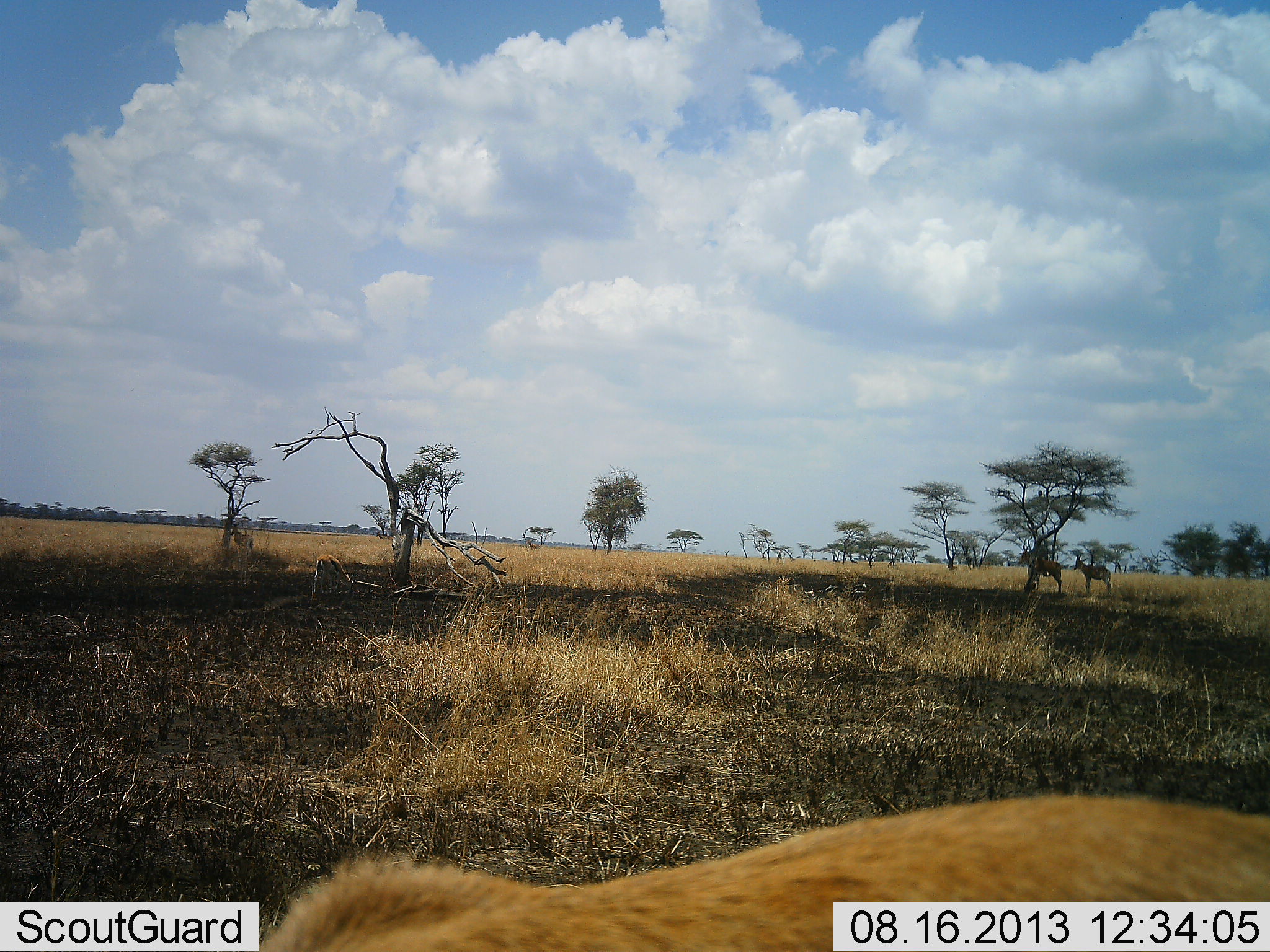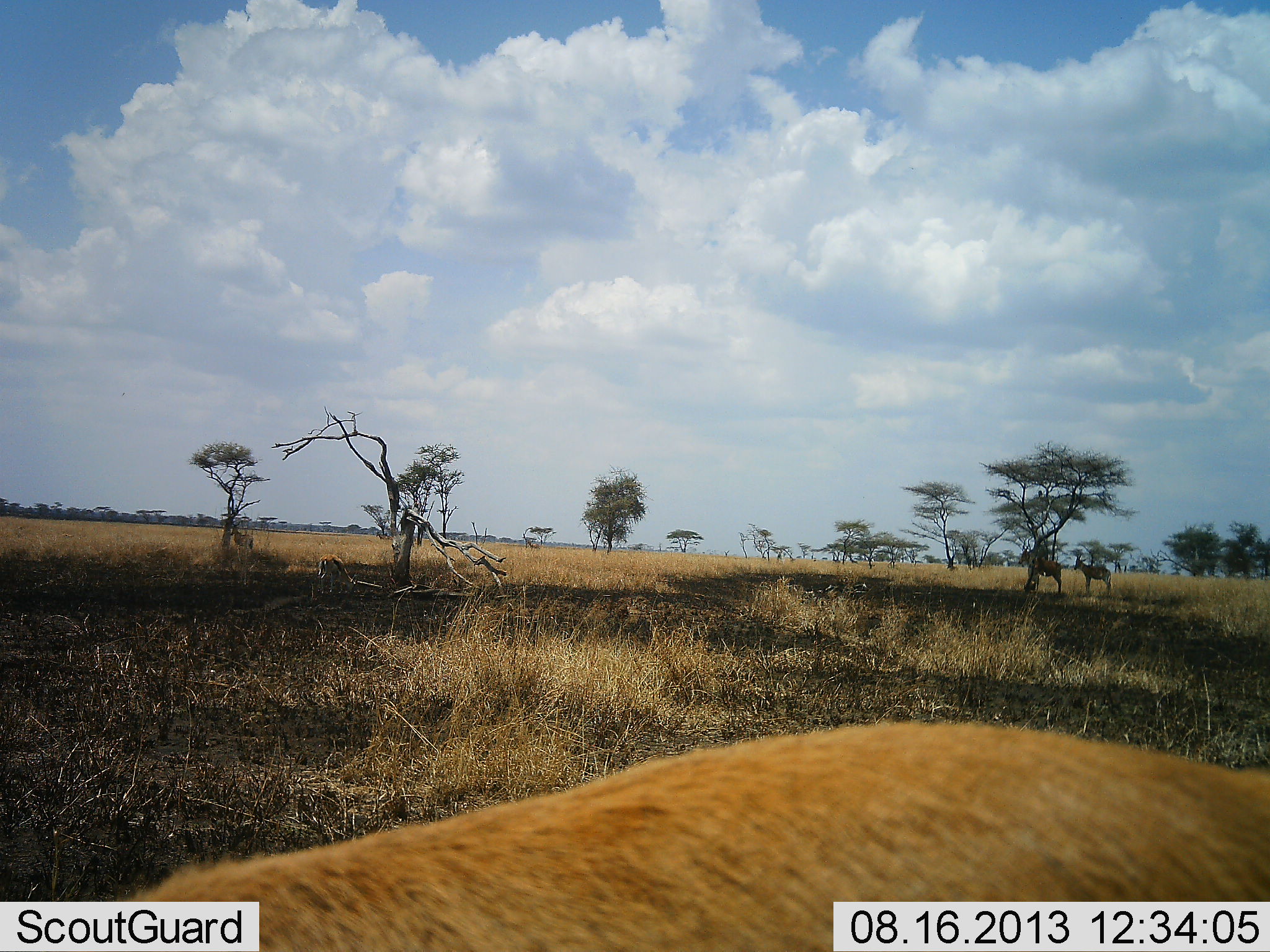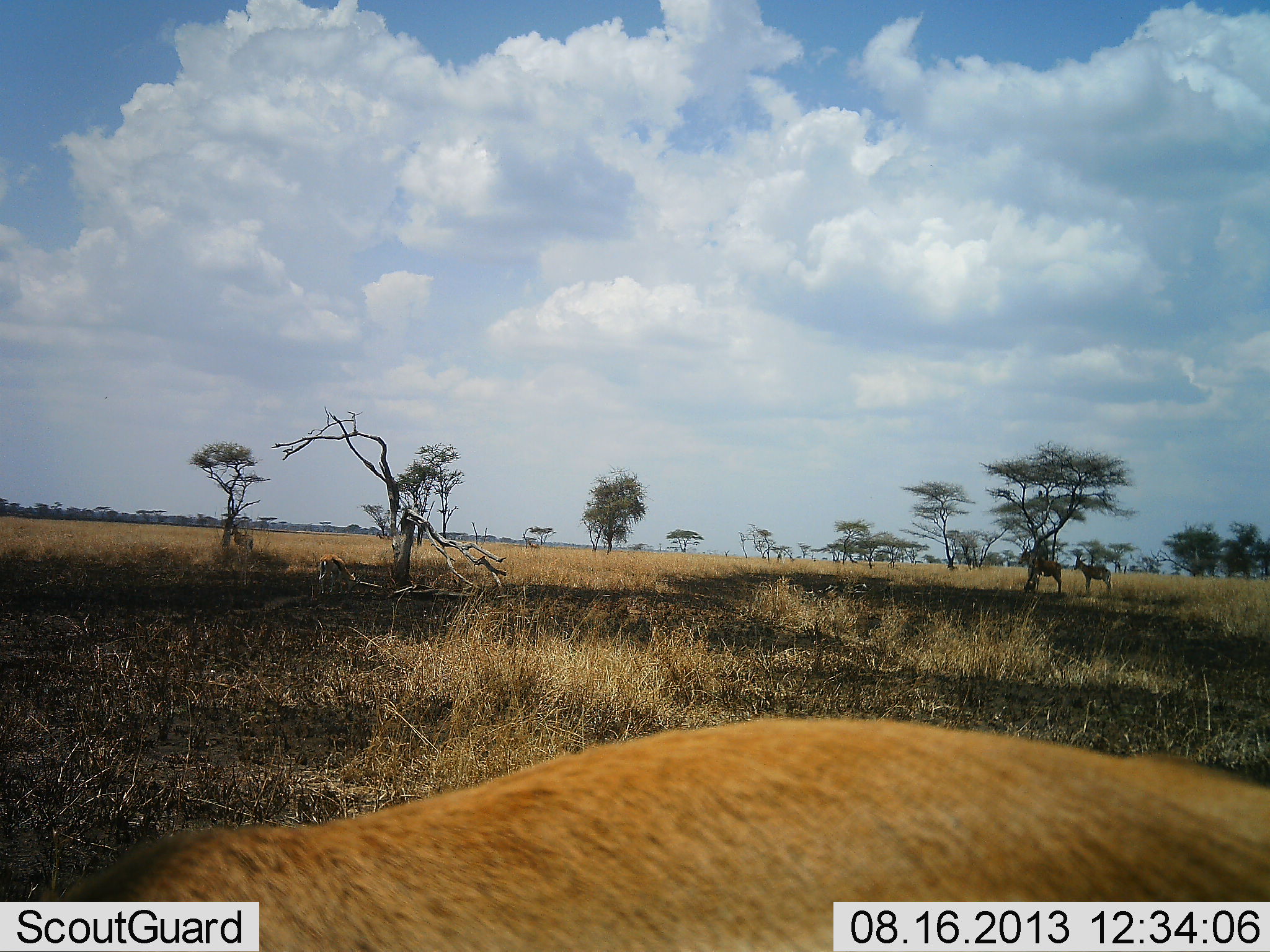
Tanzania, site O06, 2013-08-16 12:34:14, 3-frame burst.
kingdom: Animalia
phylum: Chordata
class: Mammalia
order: Artiodactyla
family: Bovidae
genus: Eudorcas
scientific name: Eudorcas thomsonii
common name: thomson's gazelle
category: gazellethomsons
Gazellethomsons (thomson's gazelle) (Eudorcas thomsonii), count 2. Behavior (volunteer vote fractions): standing 60%, resting 10%, moving 20%, interacting 0%. Young present (vote fraction): 0%. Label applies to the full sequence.